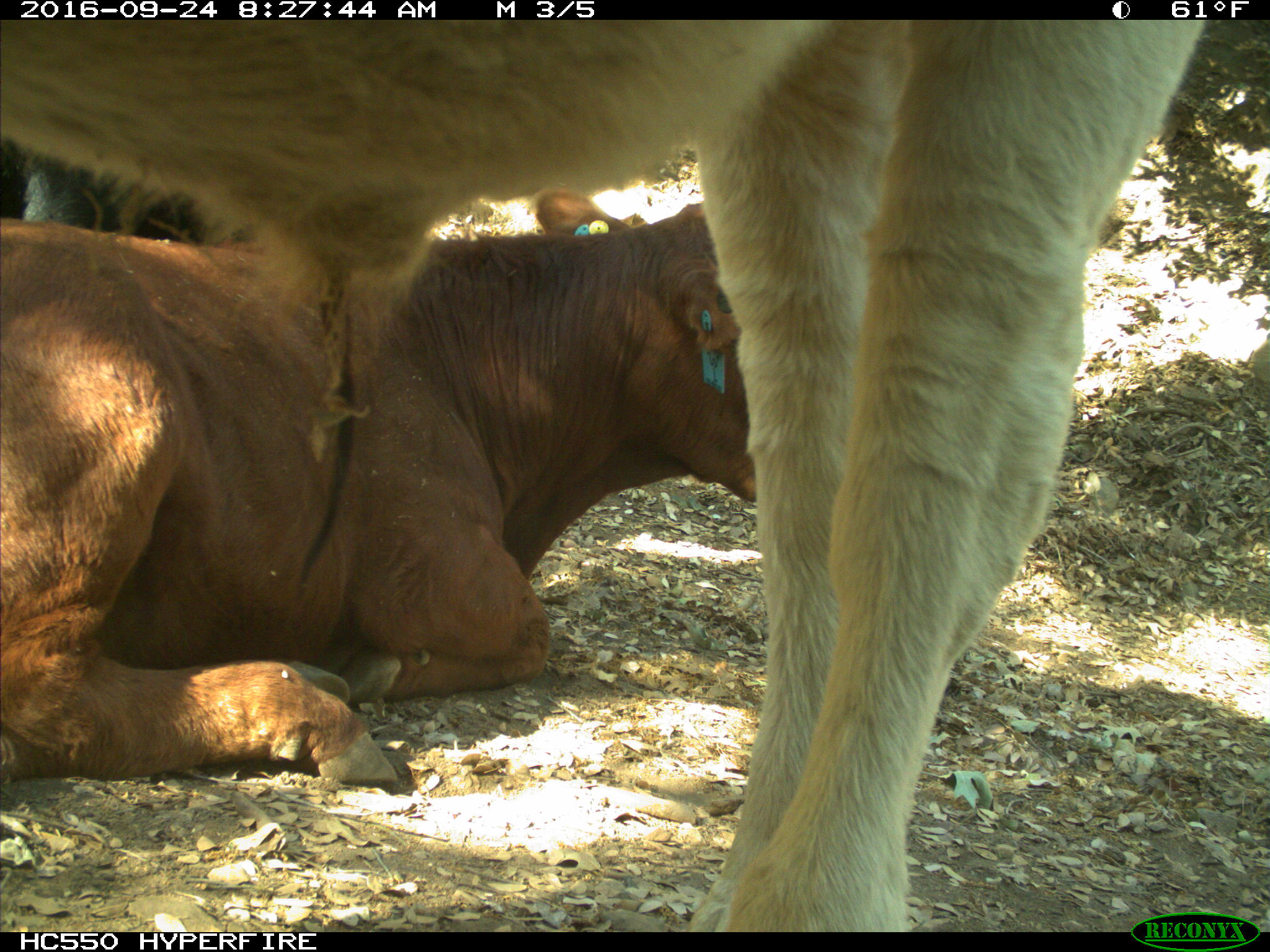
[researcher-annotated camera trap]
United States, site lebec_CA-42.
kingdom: Animalia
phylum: Chordata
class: Mammalia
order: Artiodactyla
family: Bovidae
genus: Bos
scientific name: Bos taurus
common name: domestic cow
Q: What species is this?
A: Bos taurus (domestic cow).